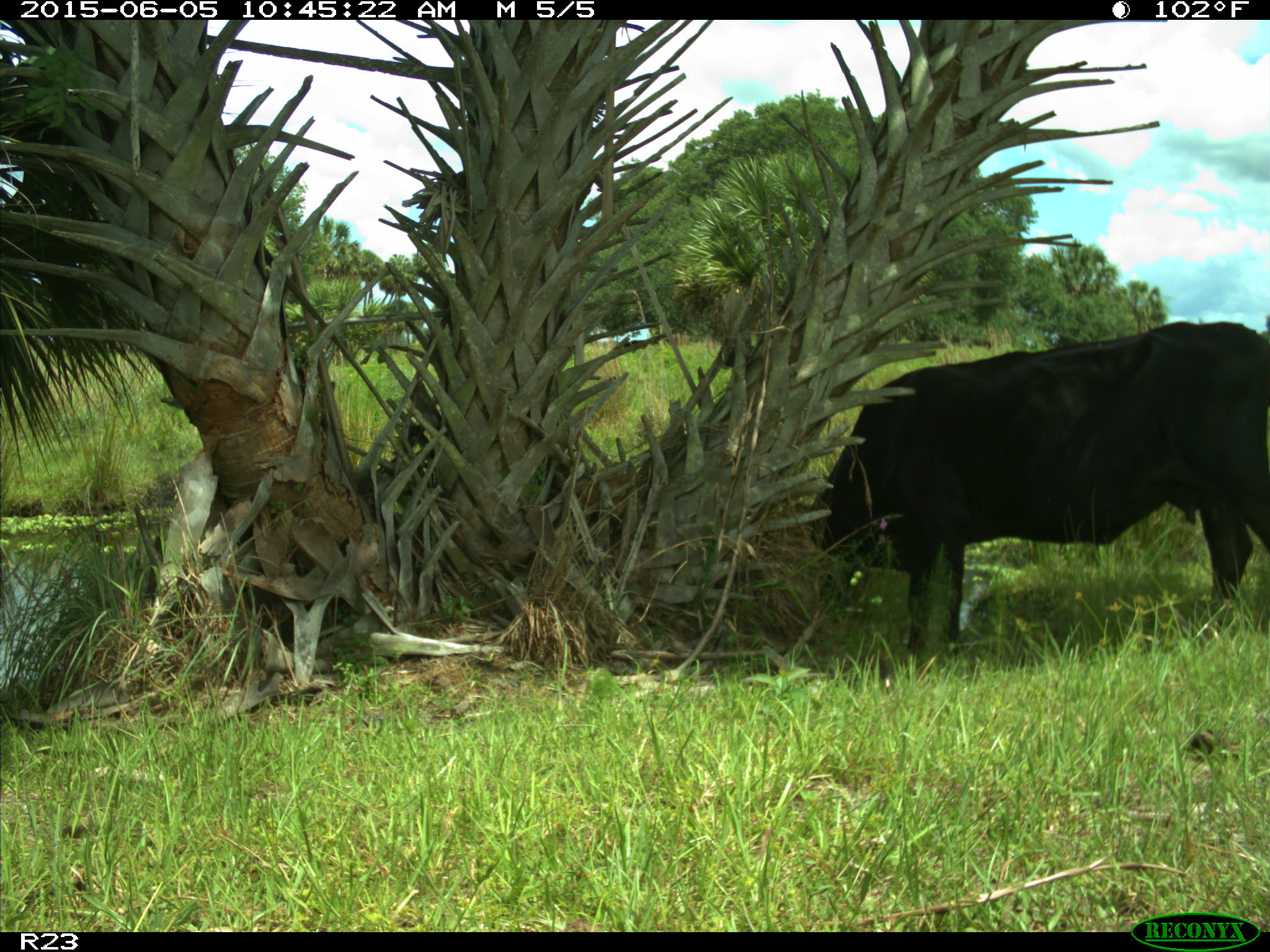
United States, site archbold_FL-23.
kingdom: Animalia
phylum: Chordata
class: Mammalia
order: Artiodactyla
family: Bovidae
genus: Bos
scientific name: Bos taurus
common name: domestic cow